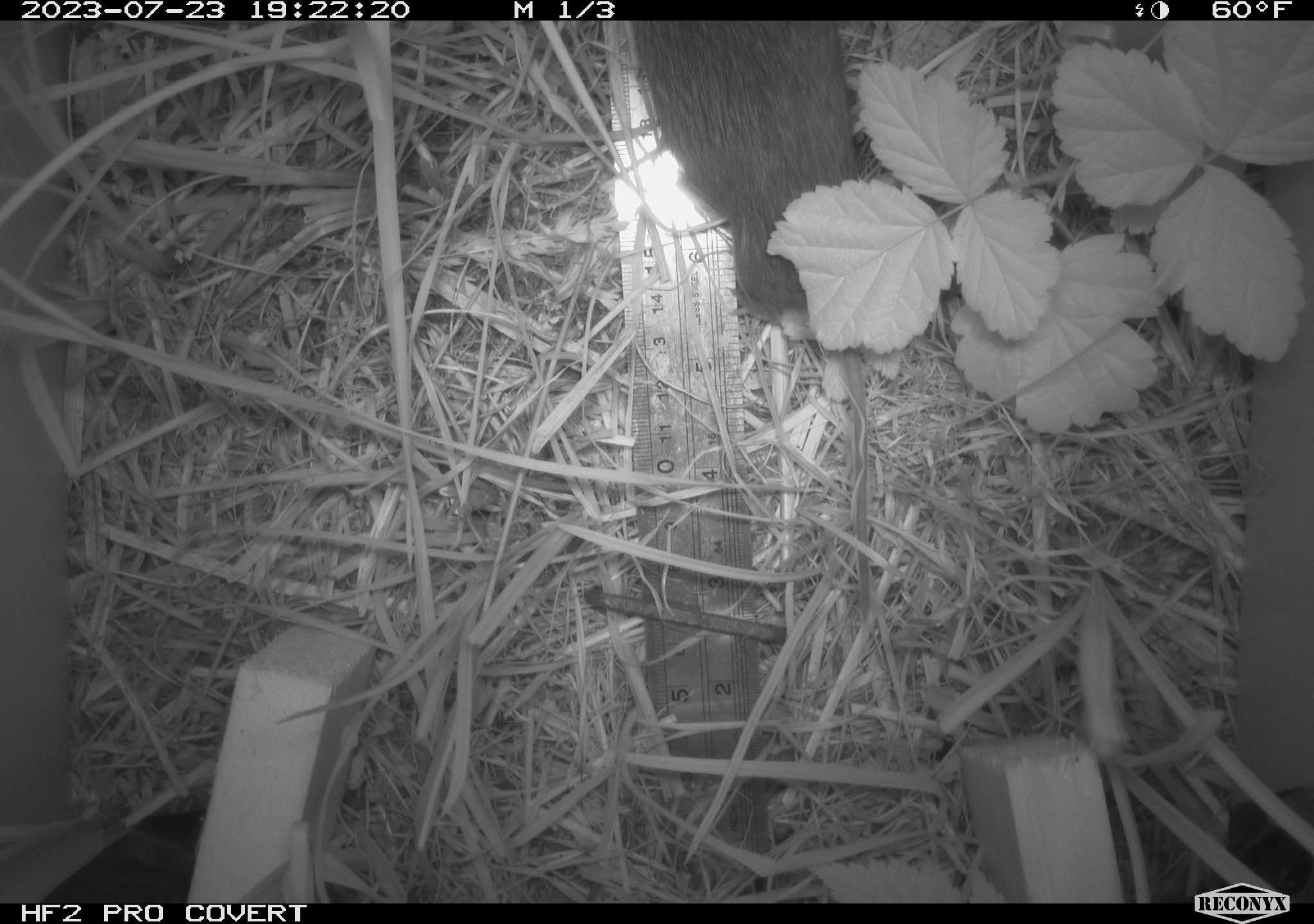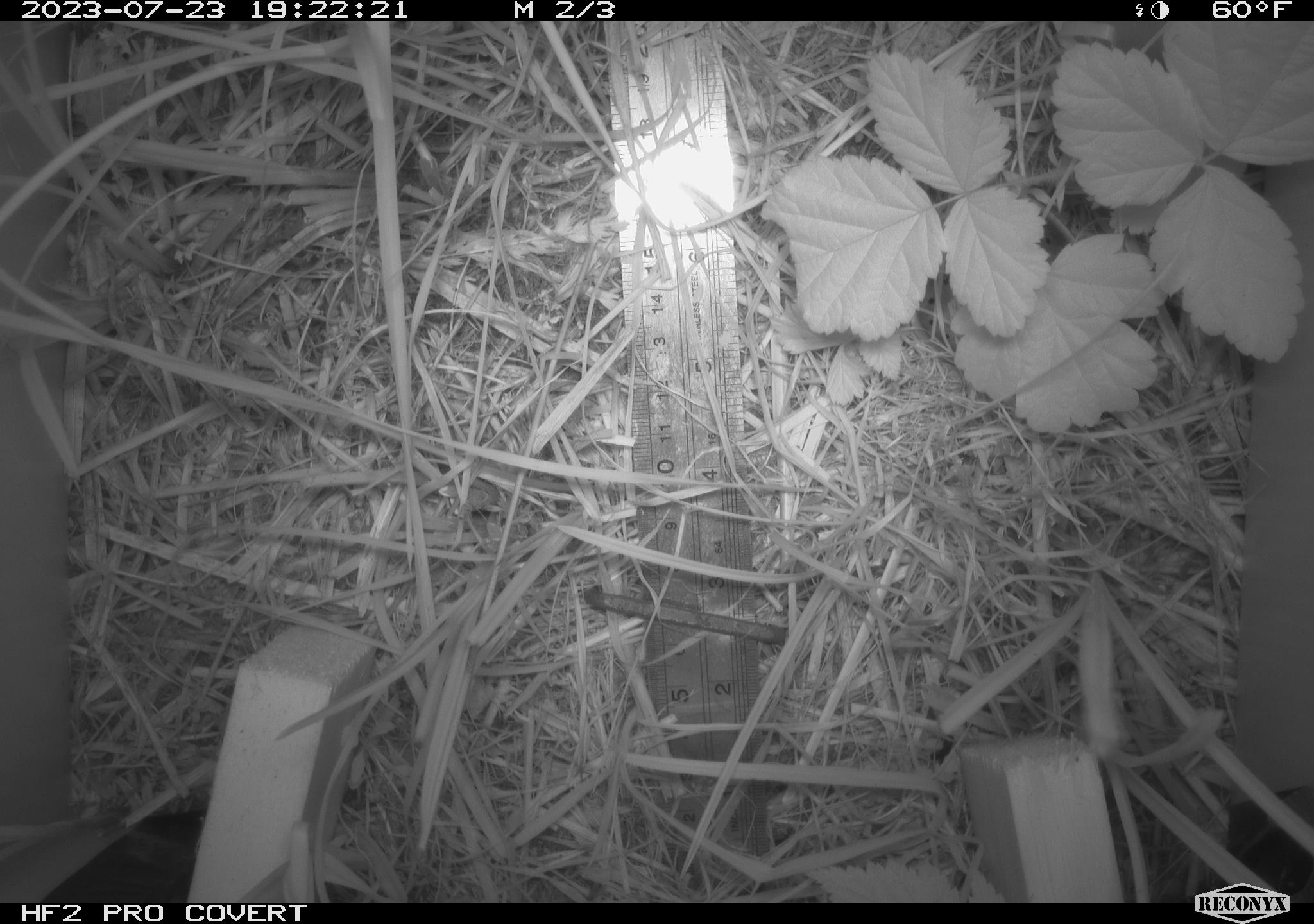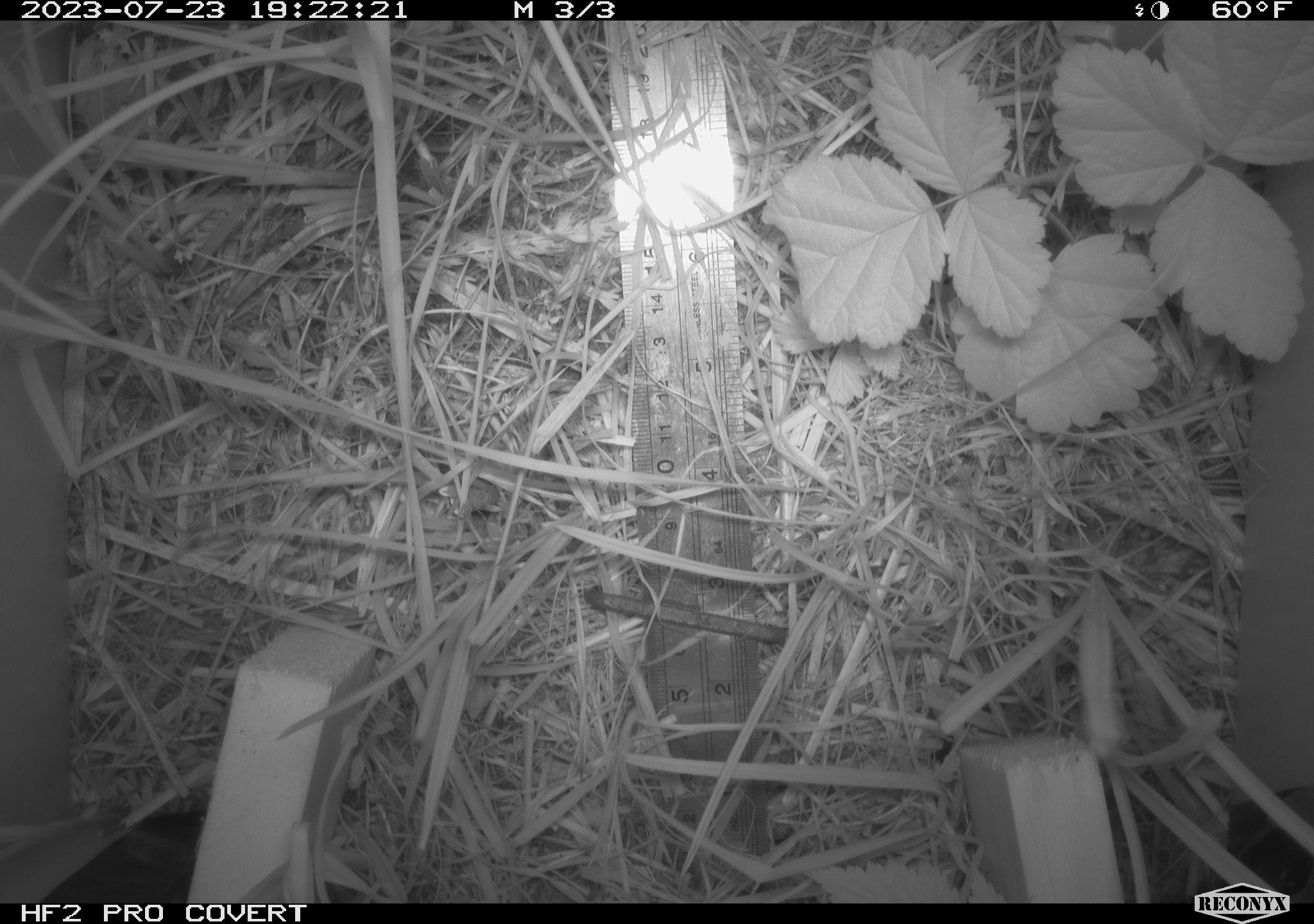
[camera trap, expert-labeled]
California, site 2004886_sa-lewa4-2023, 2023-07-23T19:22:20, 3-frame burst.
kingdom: Animalia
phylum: Chordata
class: Mammalia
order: Rodentia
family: Cricetidae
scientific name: Cricetidae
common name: hamsters, voles, lemmings, and allies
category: cricetidae family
Cricetidae family (hamsters, voles, lemmings, and allies) (Cricetidae).